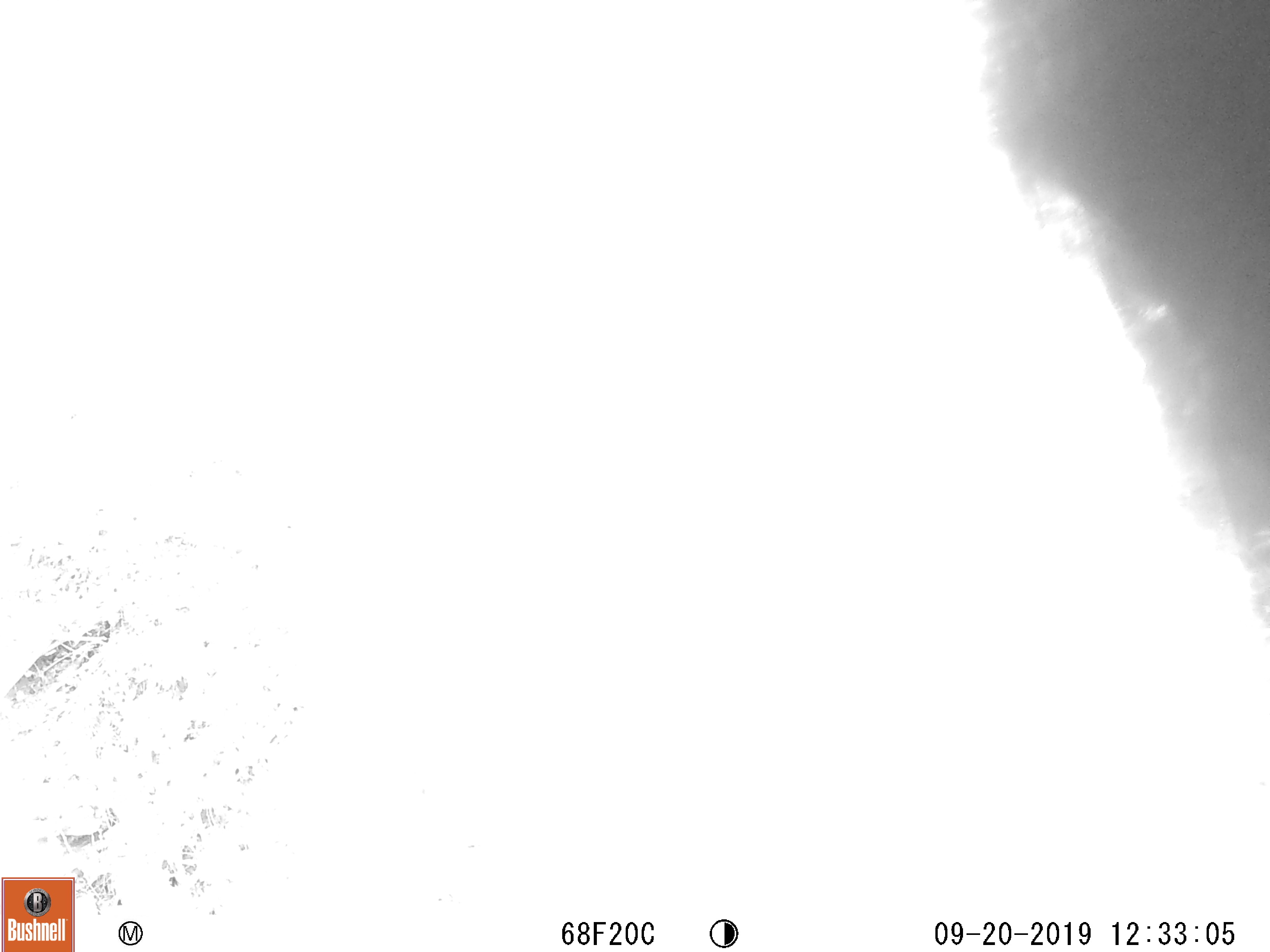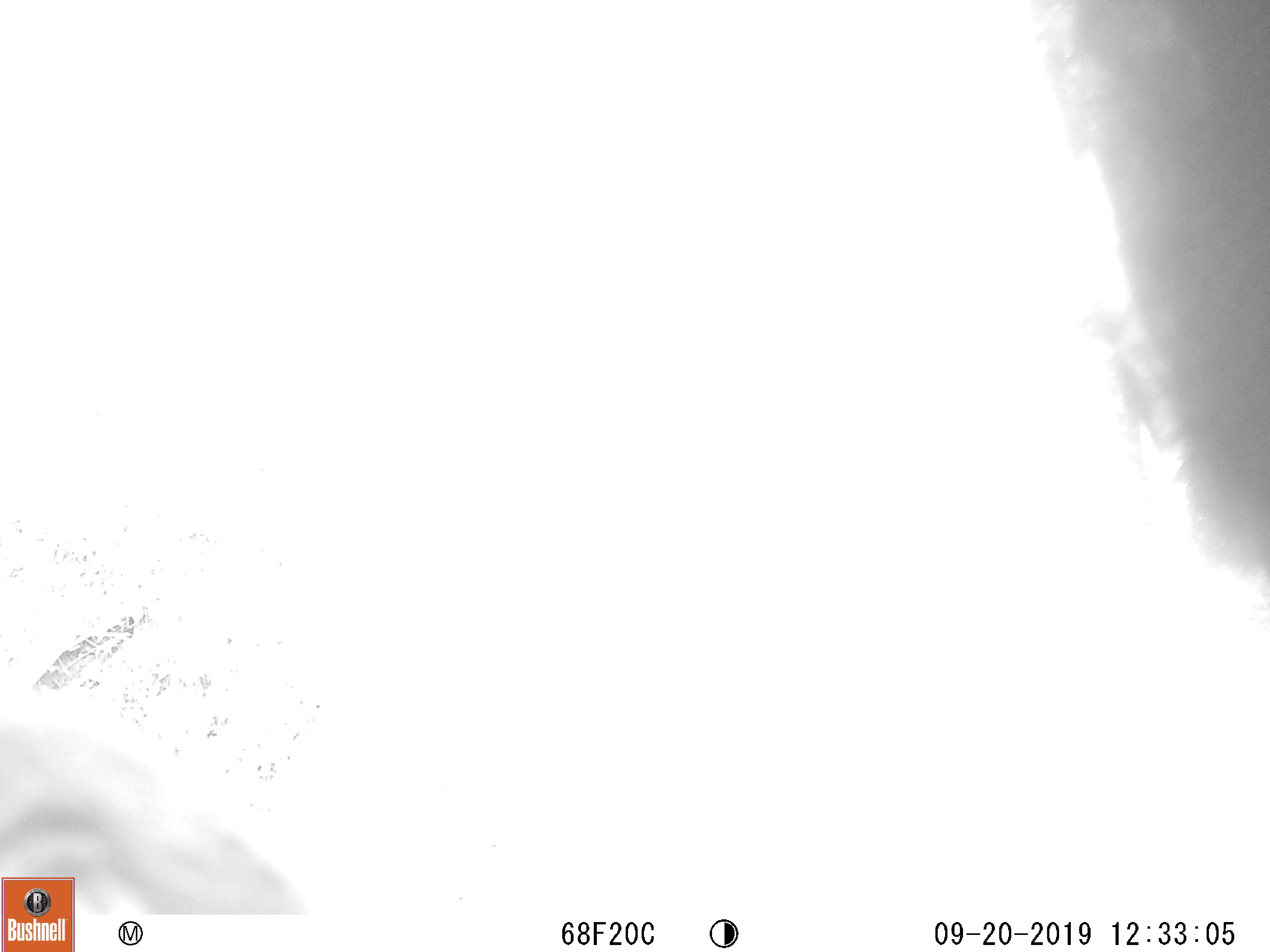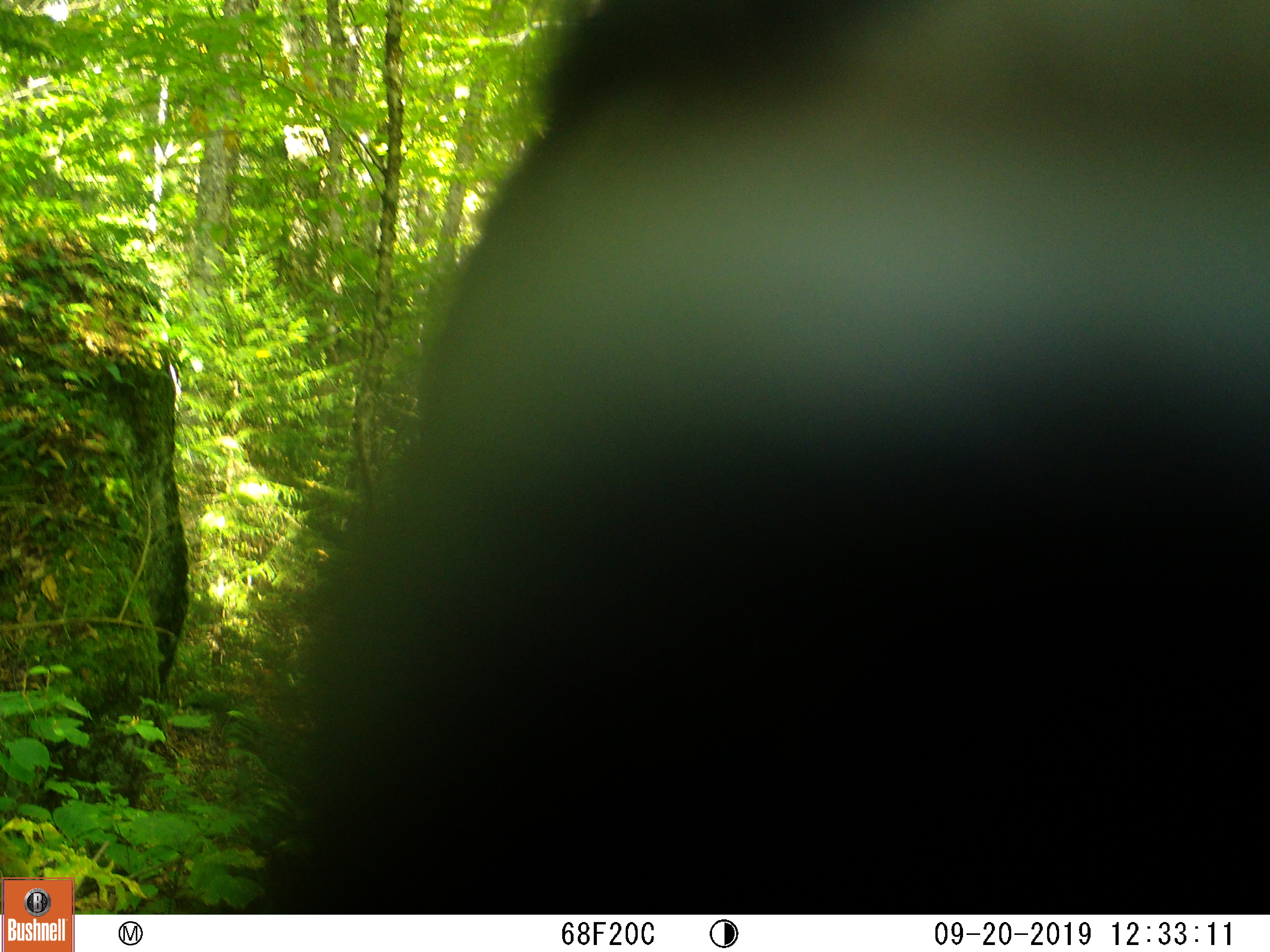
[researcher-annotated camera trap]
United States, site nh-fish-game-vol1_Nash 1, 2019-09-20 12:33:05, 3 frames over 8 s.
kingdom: Animalia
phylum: Chordata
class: Mammalia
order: Carnivora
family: Ursidae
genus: Ursus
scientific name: Ursus americanus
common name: black bear